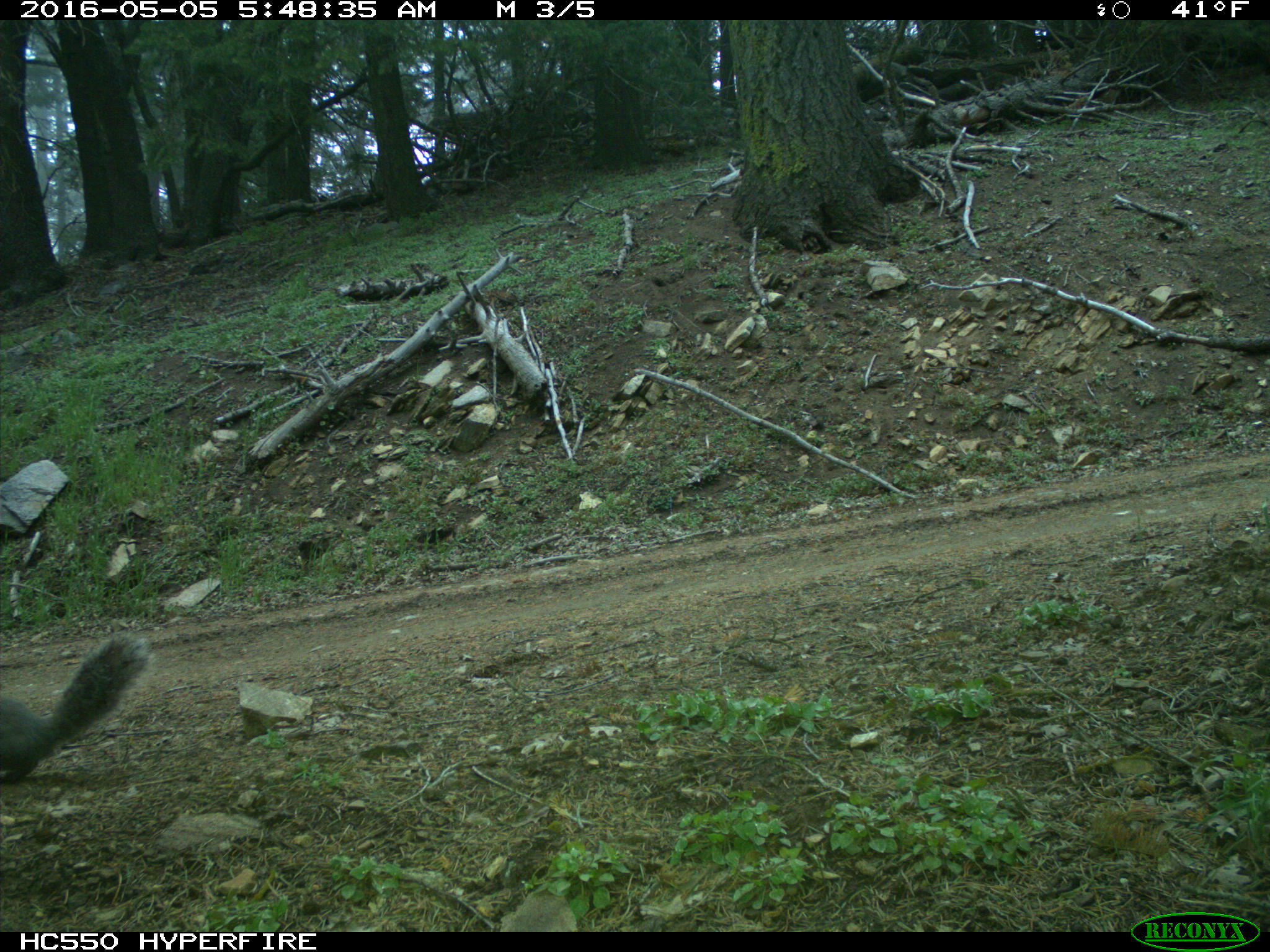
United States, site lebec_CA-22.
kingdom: Animalia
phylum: Chordata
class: Mammalia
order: Rodentia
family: Sciuridae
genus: Sciurus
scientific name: Sciurus carolinensis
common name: eastern gray squirrel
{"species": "Sciurus carolinensis (eastern gray squirrel)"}